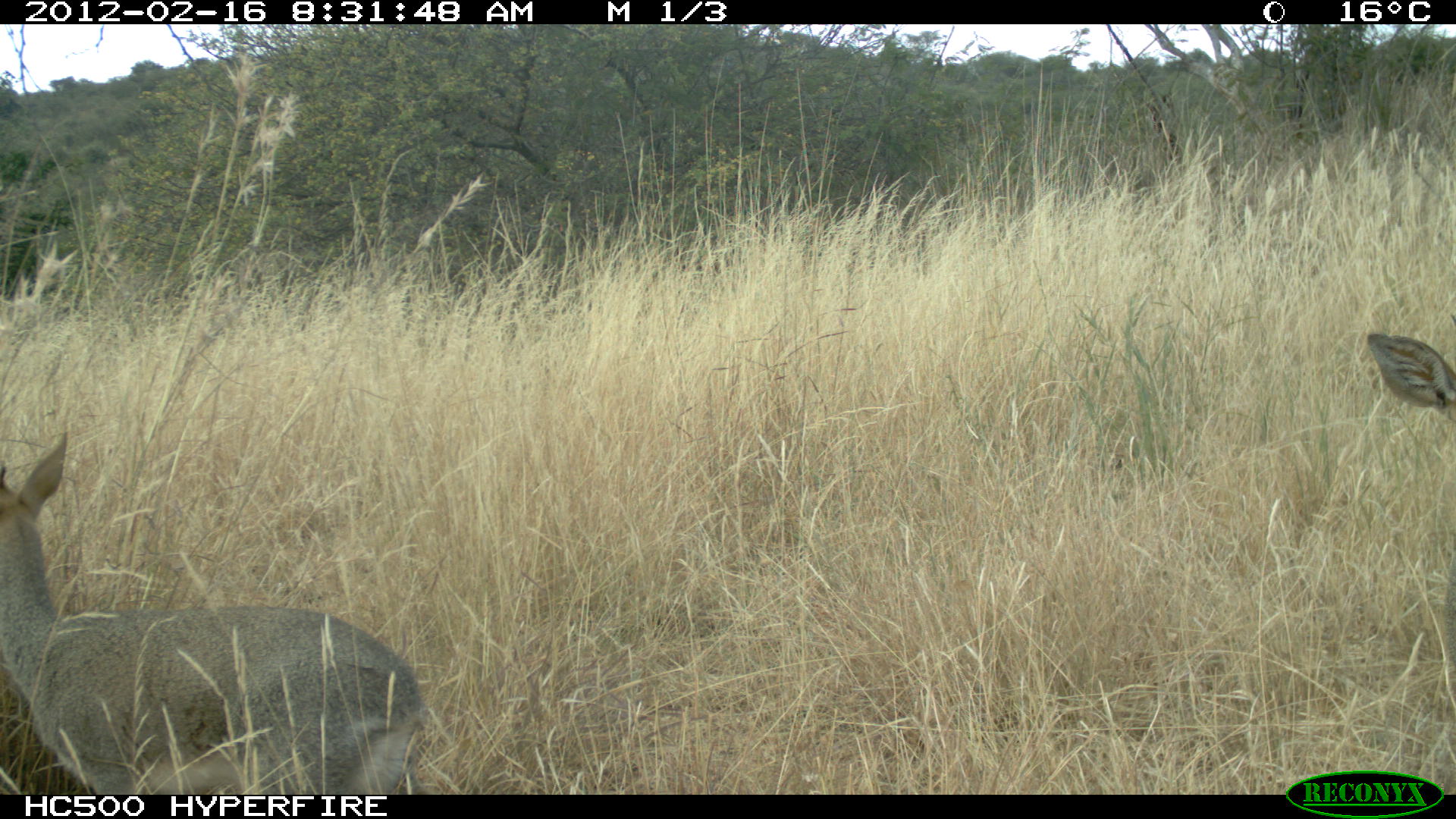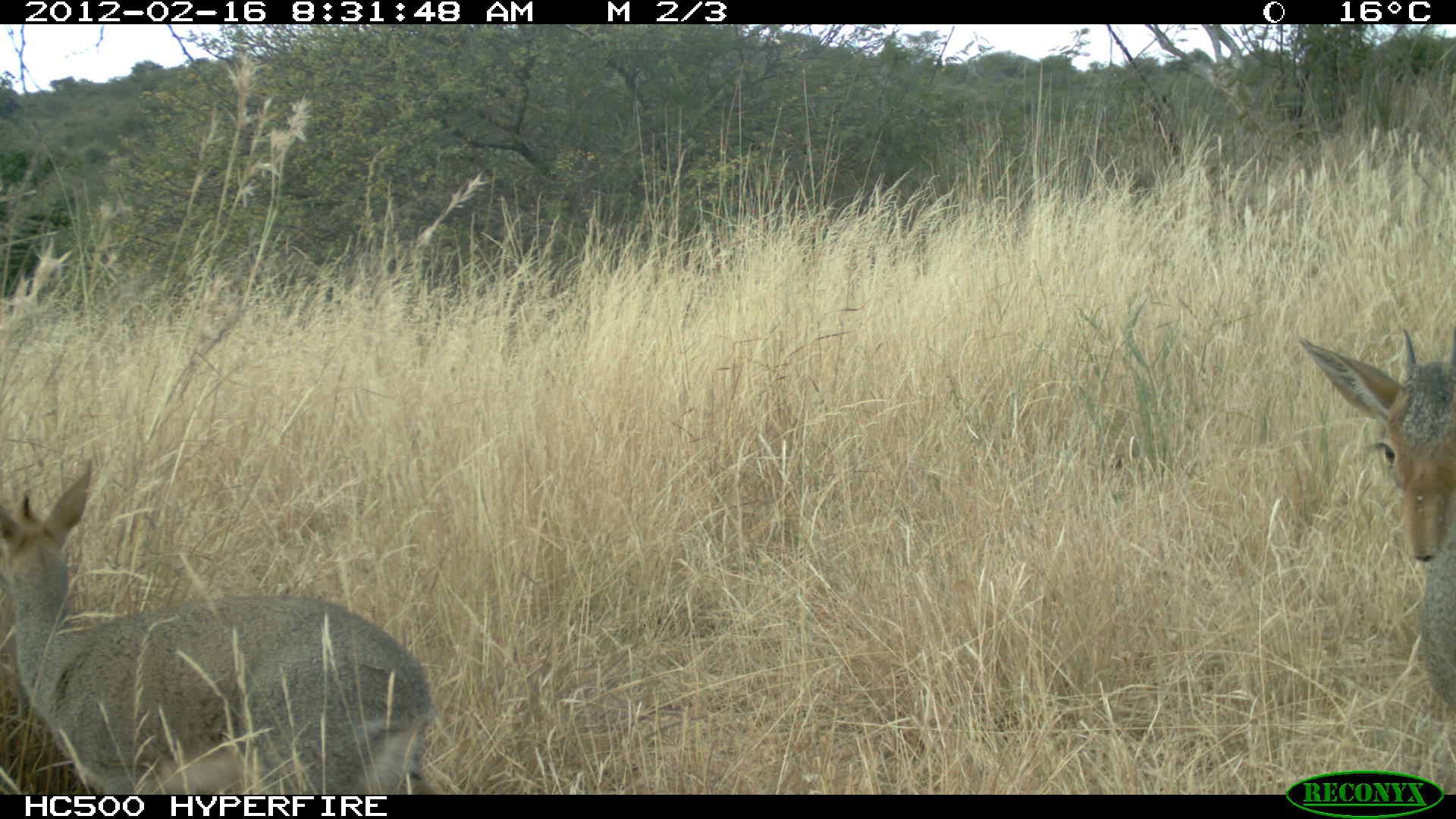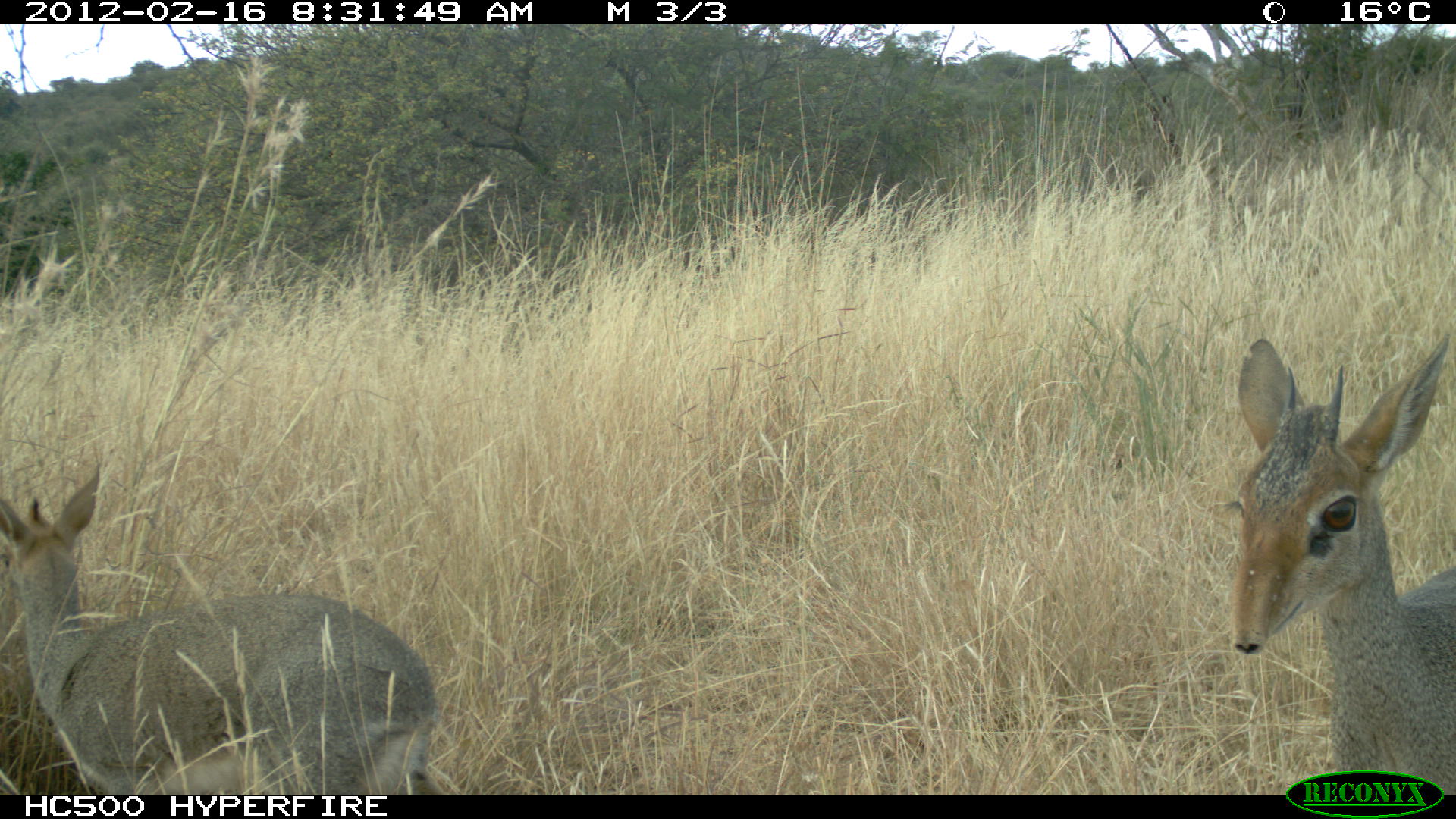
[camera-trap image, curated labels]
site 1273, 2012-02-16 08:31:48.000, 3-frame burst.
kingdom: Animalia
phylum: Chordata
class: Mammalia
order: Artiodactyla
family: Bovidae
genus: Madoqua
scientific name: Madoqua guentheri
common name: günther's dik-dik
Madoqua guentheri (günther's dik-dik), count 2.